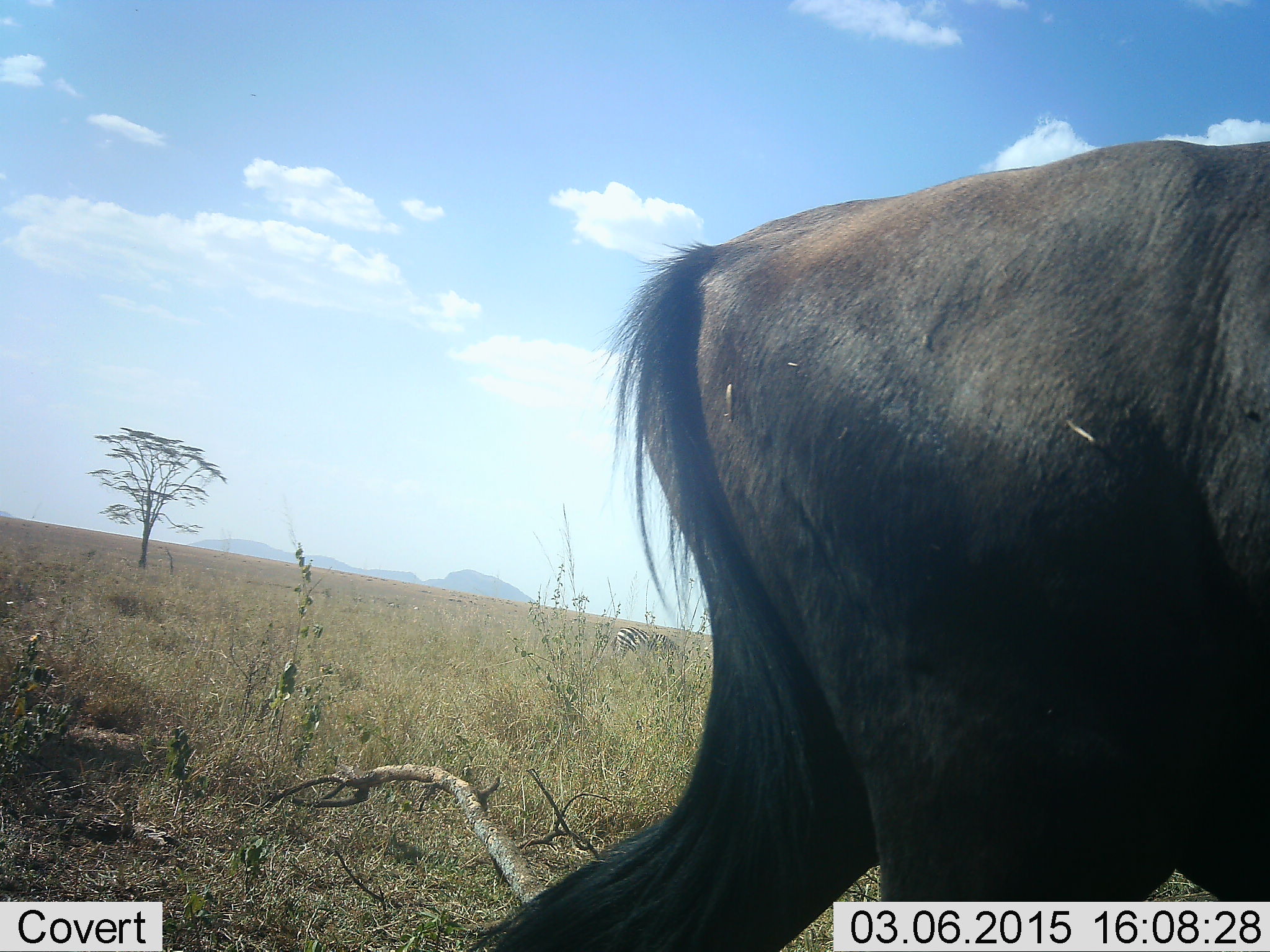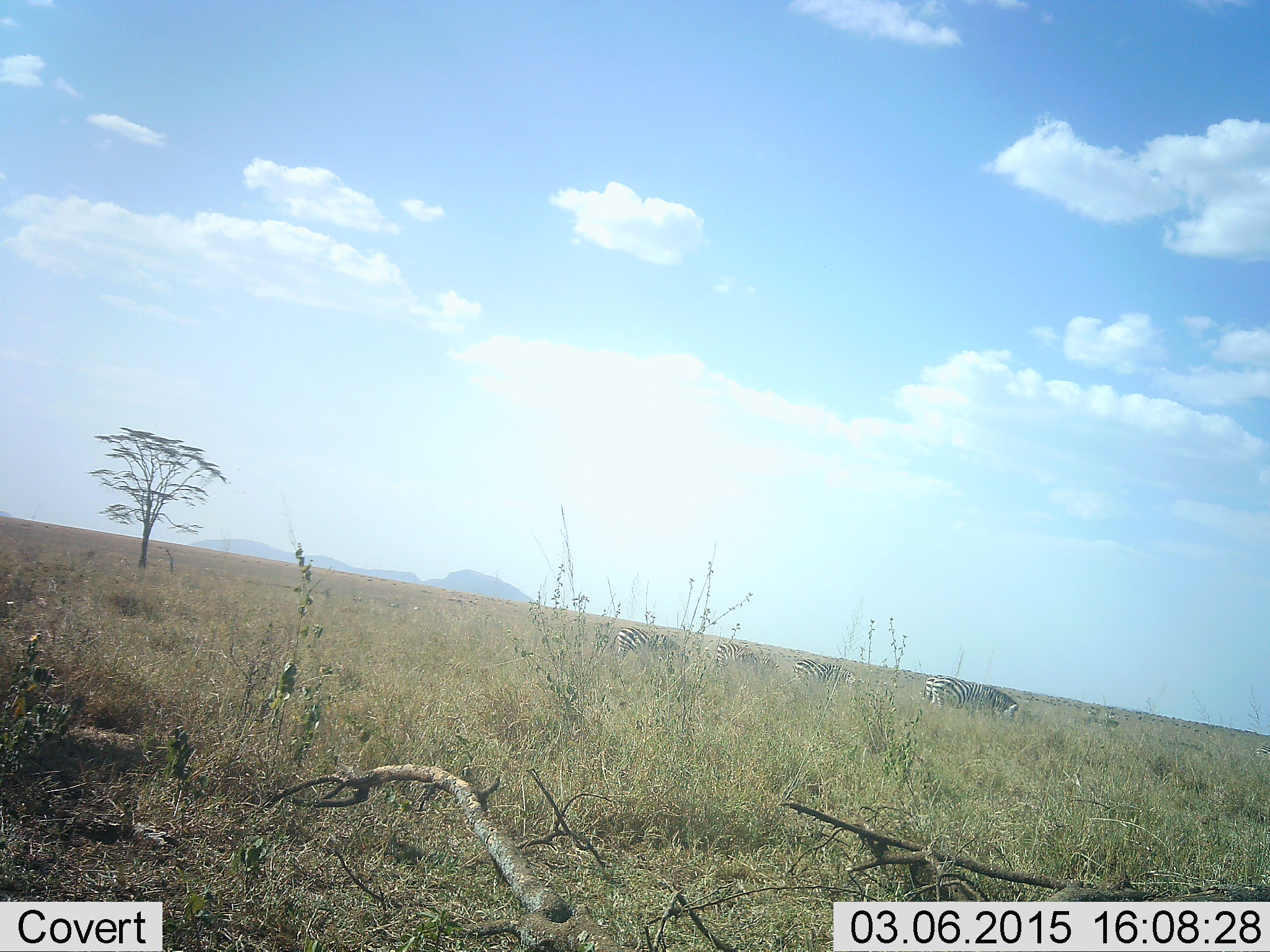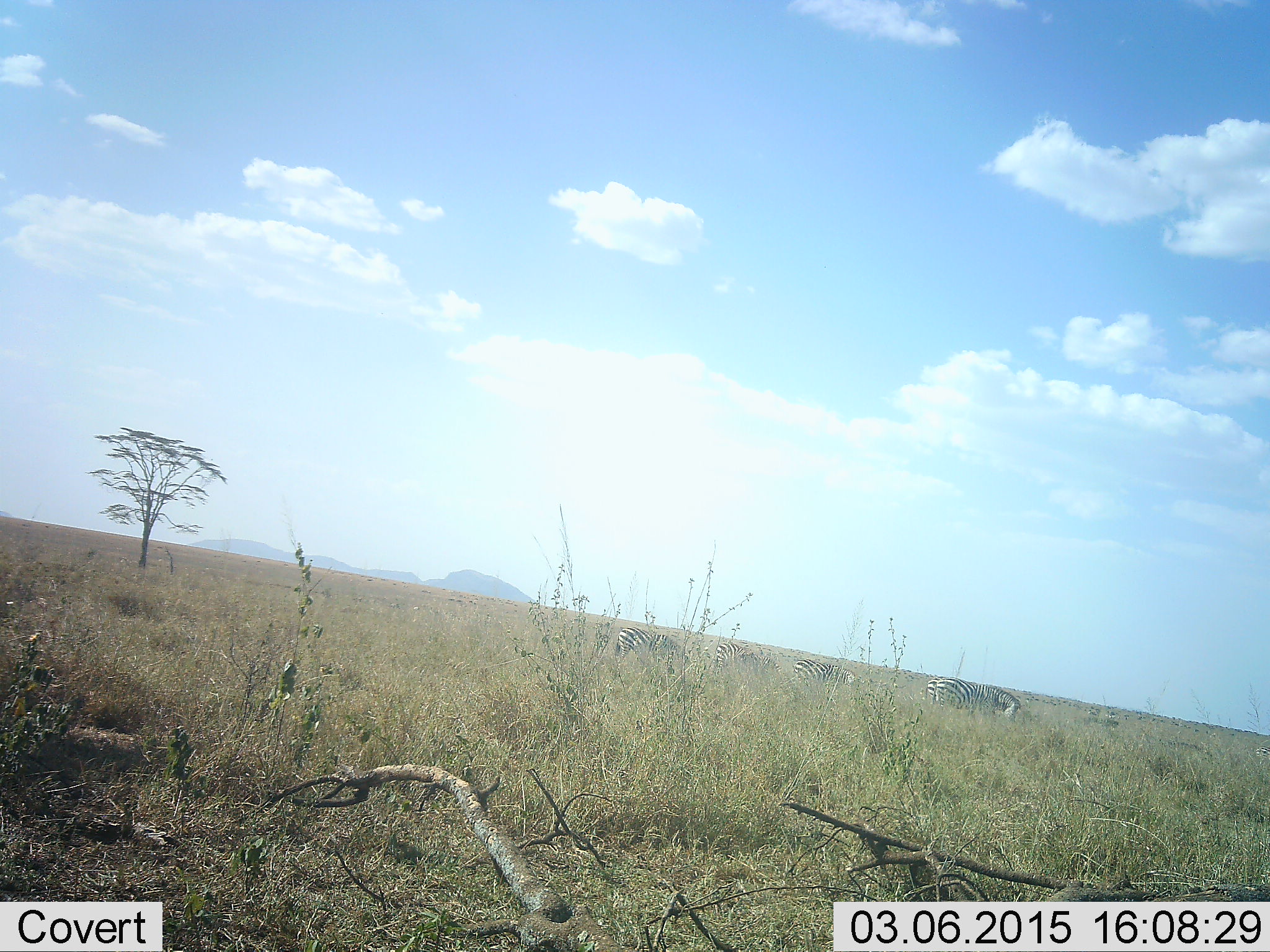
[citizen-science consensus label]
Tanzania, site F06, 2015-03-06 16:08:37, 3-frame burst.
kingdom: Animalia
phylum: Chordata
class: Mammalia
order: Artiodactyla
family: Bovidae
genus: Connochaetes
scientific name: Connochaetes taurinus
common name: blue wildebeest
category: wildebeest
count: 1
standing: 0%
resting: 0%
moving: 100%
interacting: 0%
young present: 0%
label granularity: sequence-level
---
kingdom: Animalia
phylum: Chordata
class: Mammalia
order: Perissodactyla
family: Equidae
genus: Equus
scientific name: Equus quagga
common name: plains zebra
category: zebra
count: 4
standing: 12%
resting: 12%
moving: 12%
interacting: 0%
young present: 0%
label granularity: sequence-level